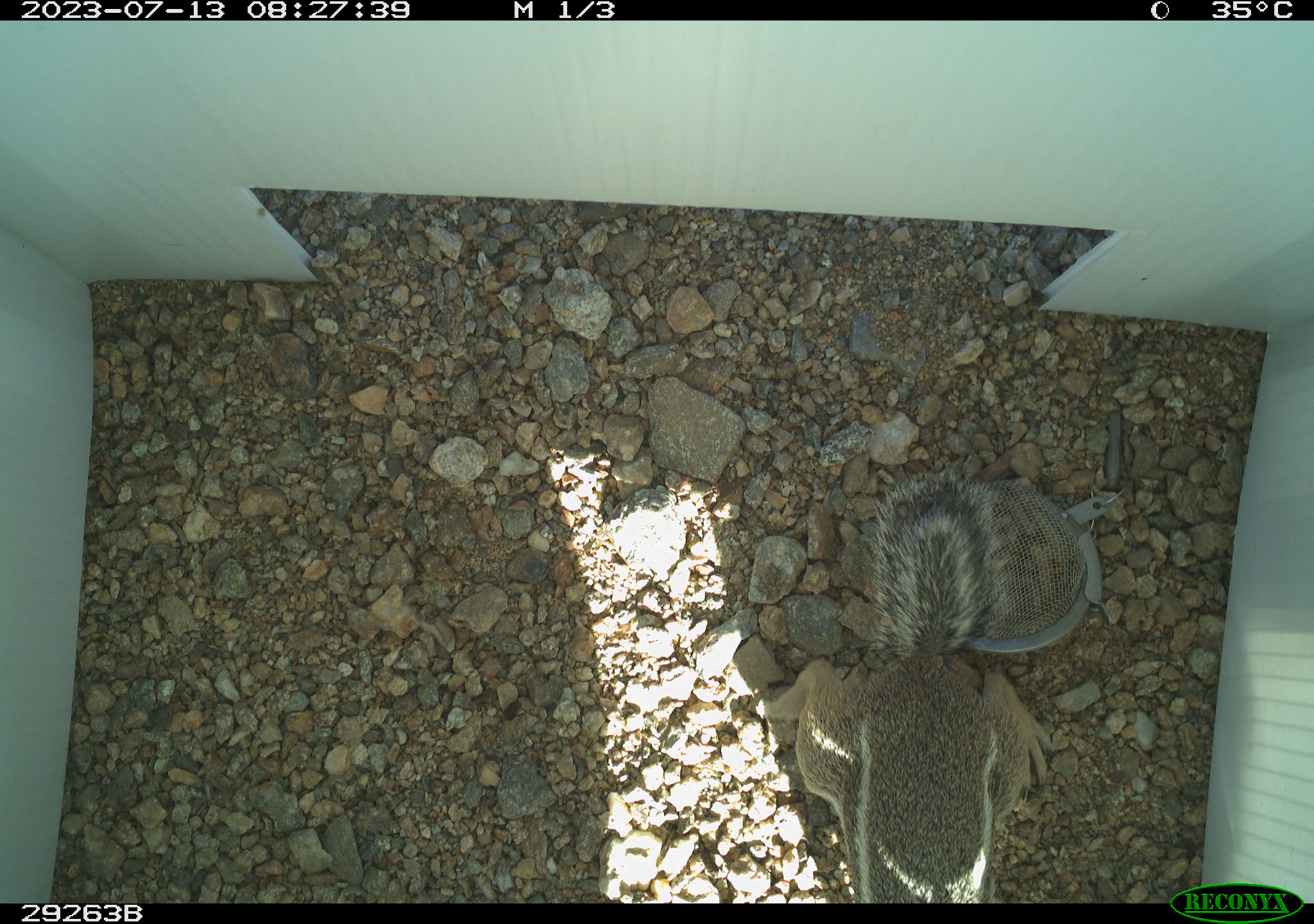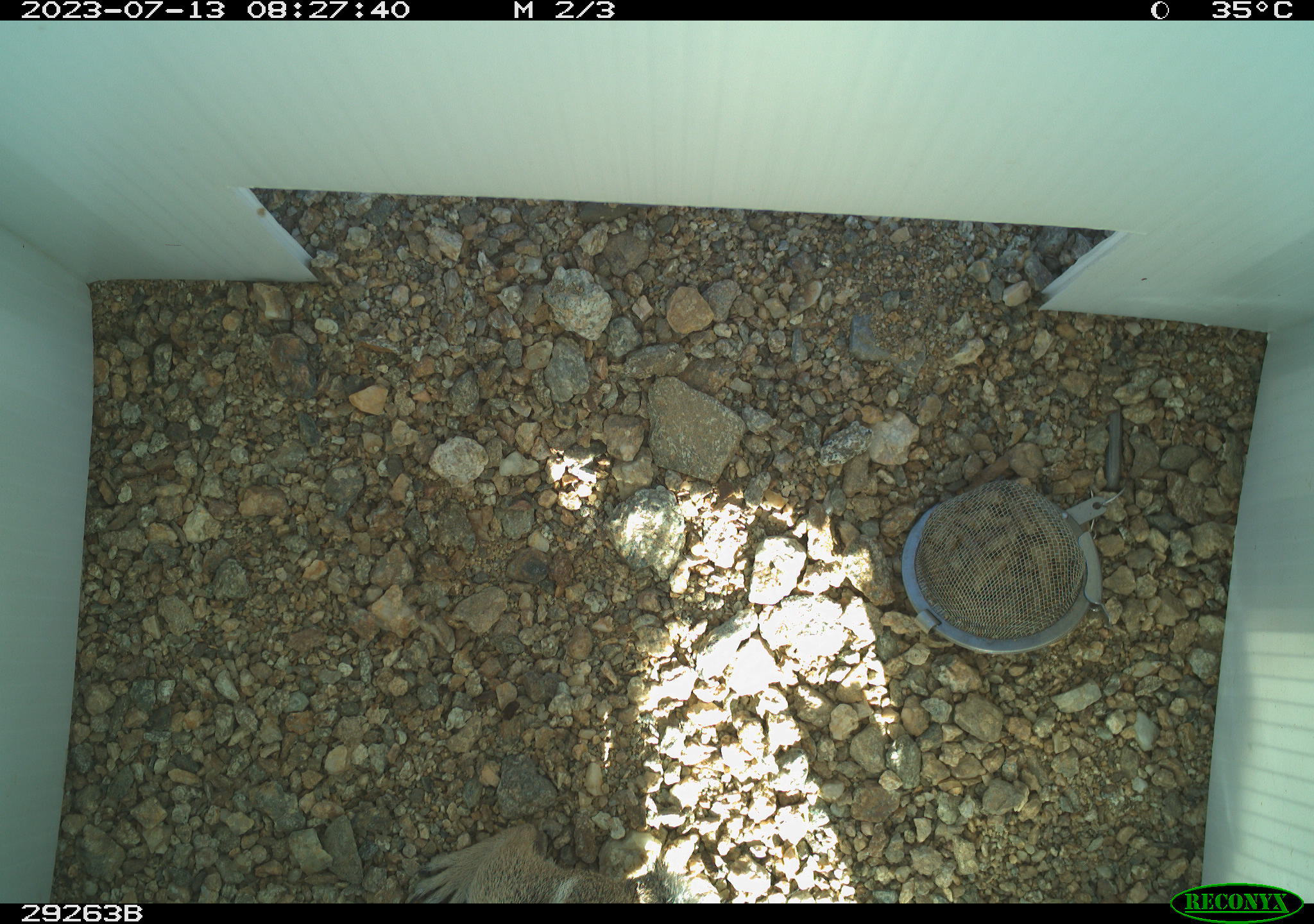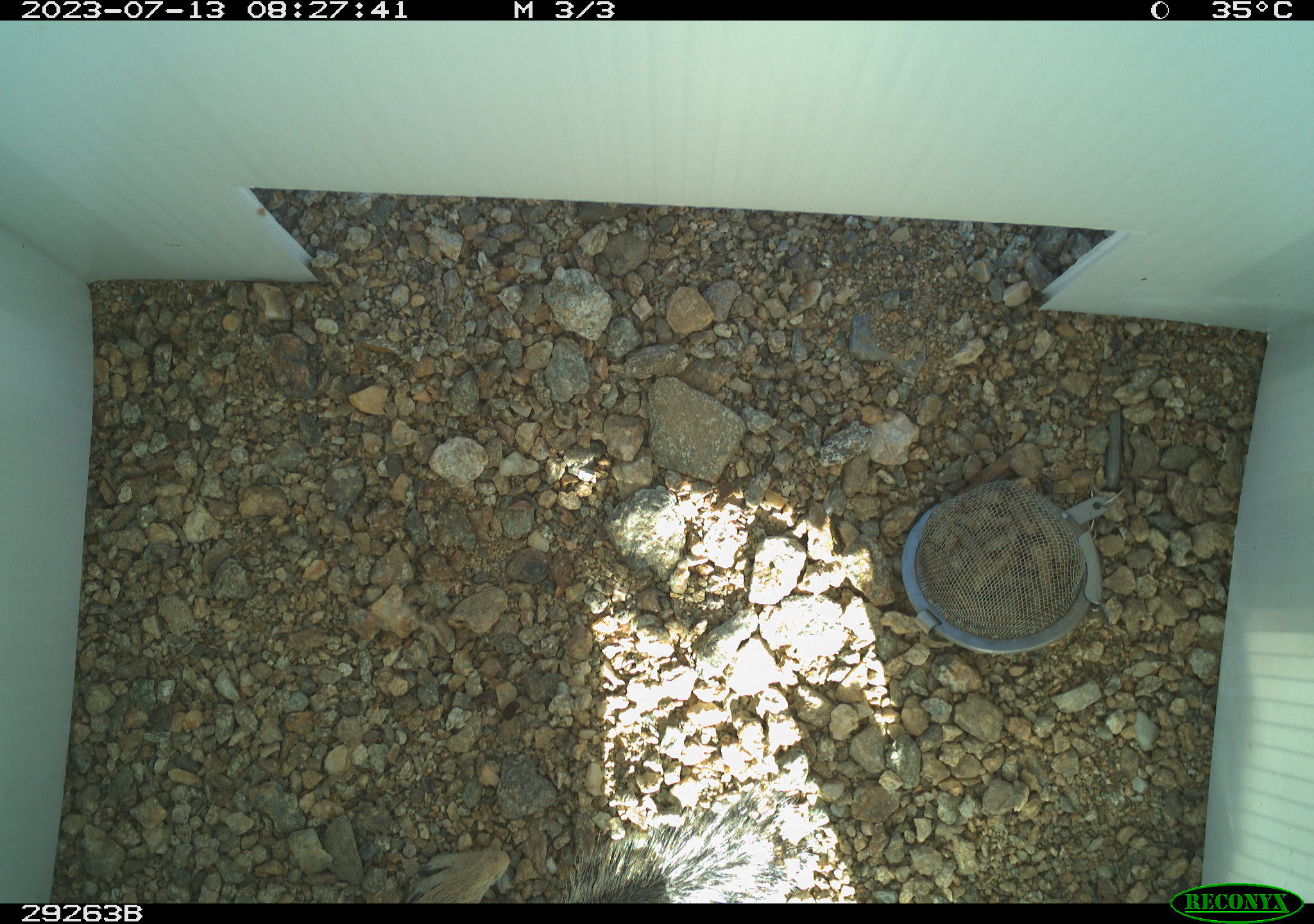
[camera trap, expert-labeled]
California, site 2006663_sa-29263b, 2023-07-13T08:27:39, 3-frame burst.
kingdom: Animalia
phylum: Chordata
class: Mammalia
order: Rodentia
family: Sciuridae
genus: Ammospermophilus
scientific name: Ammospermophilus leucurus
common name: white-tailed antelope squirrel